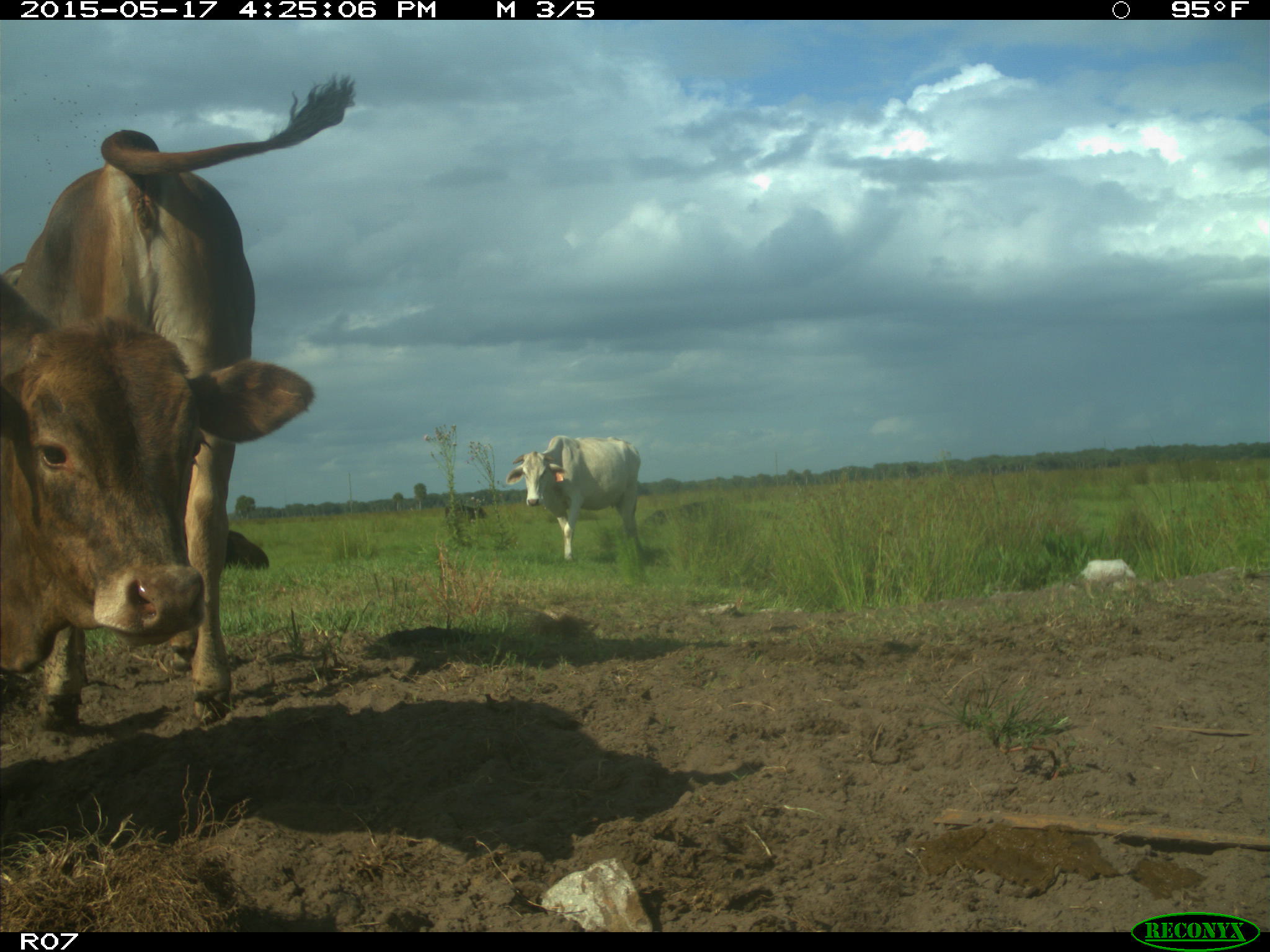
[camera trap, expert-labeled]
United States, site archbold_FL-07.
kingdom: Animalia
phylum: Chordata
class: Mammalia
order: Artiodactyla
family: Bovidae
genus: Bos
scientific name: Bos taurus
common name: domestic cow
Bos taurus (domestic cow).